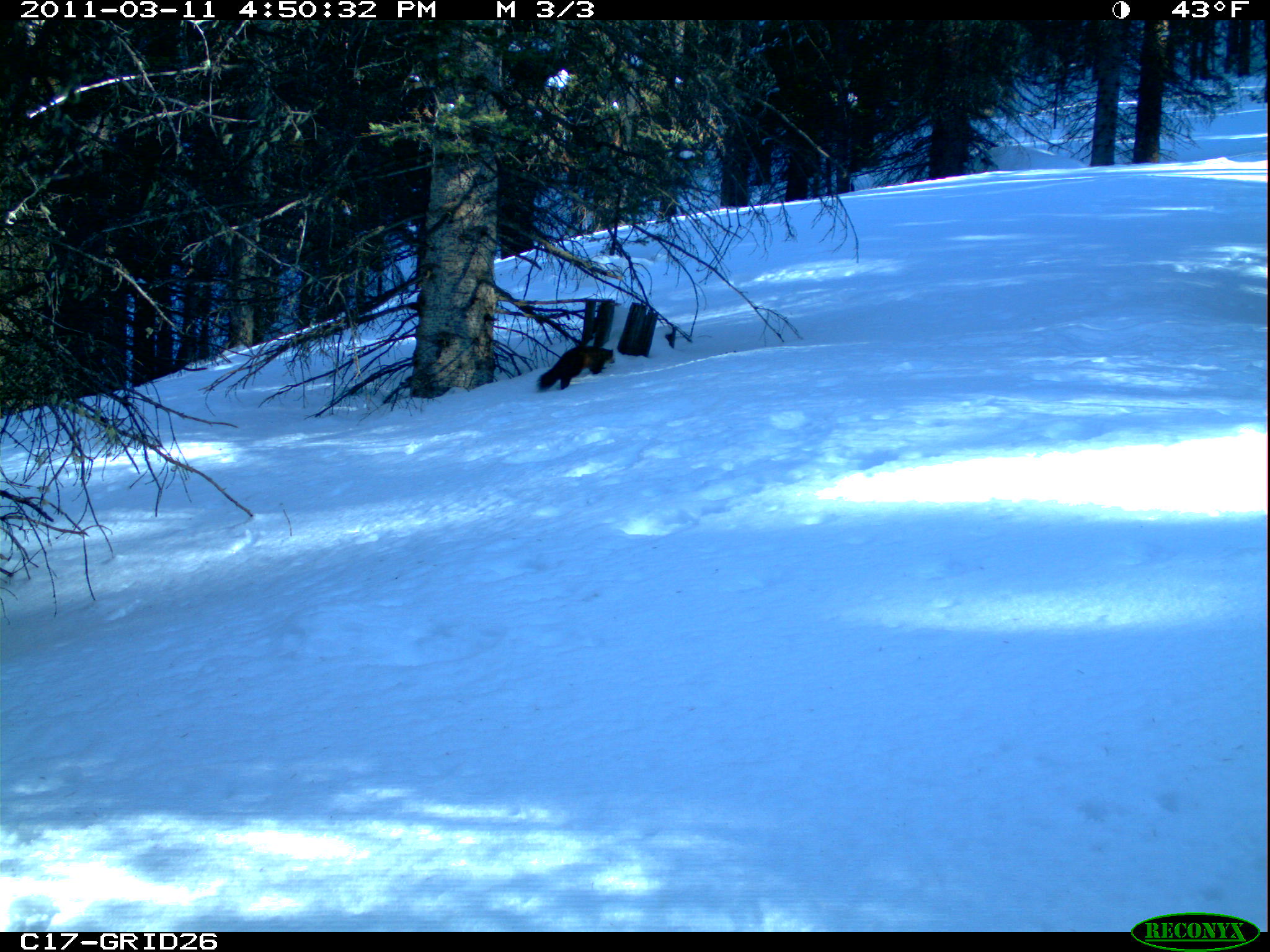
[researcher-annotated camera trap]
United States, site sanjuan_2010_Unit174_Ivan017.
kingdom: Animalia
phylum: Chordata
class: Mammalia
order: Carnivora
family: Mustelidae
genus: Martes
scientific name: Martes americana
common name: american marten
Martes americana (american marten).